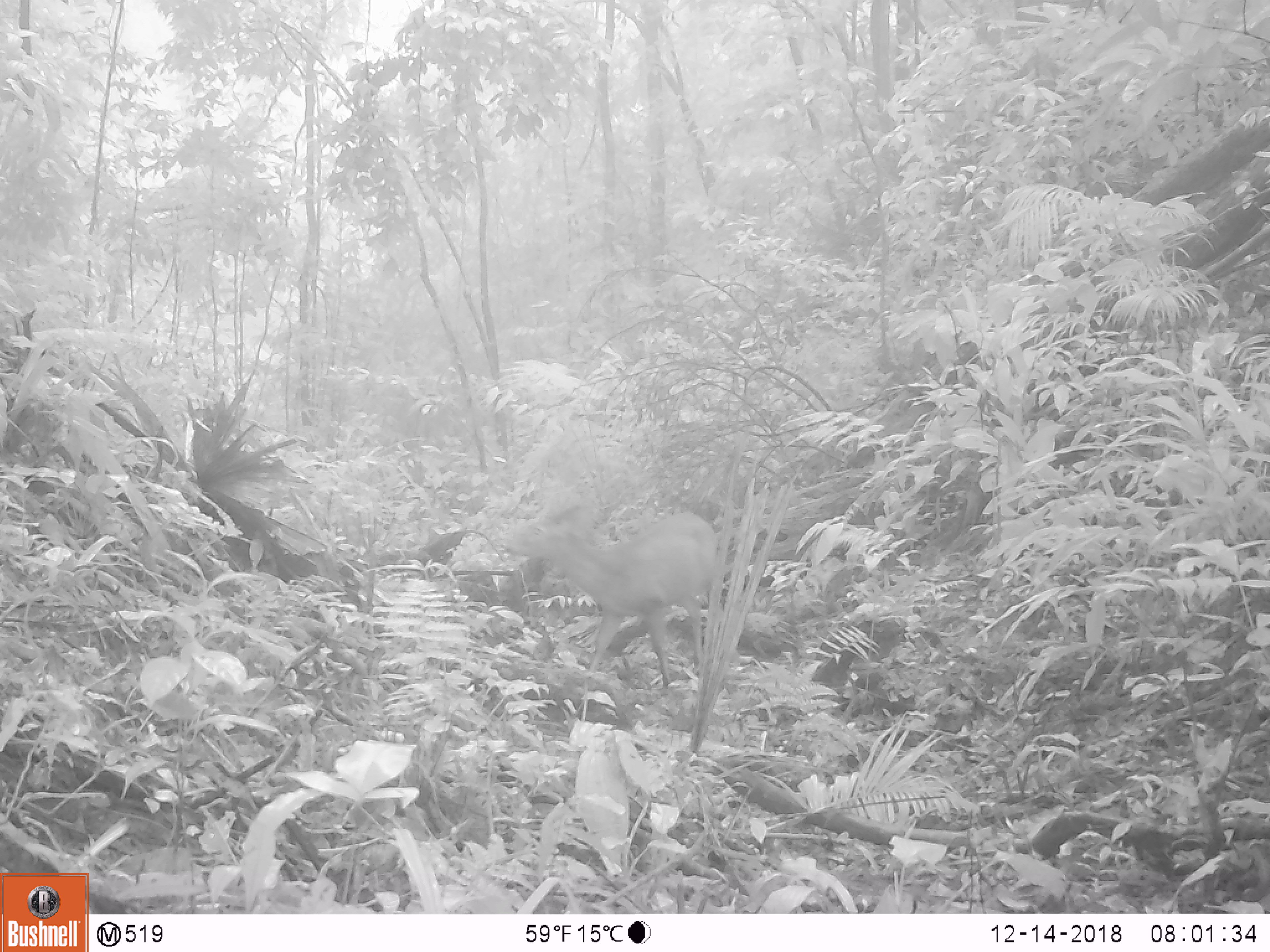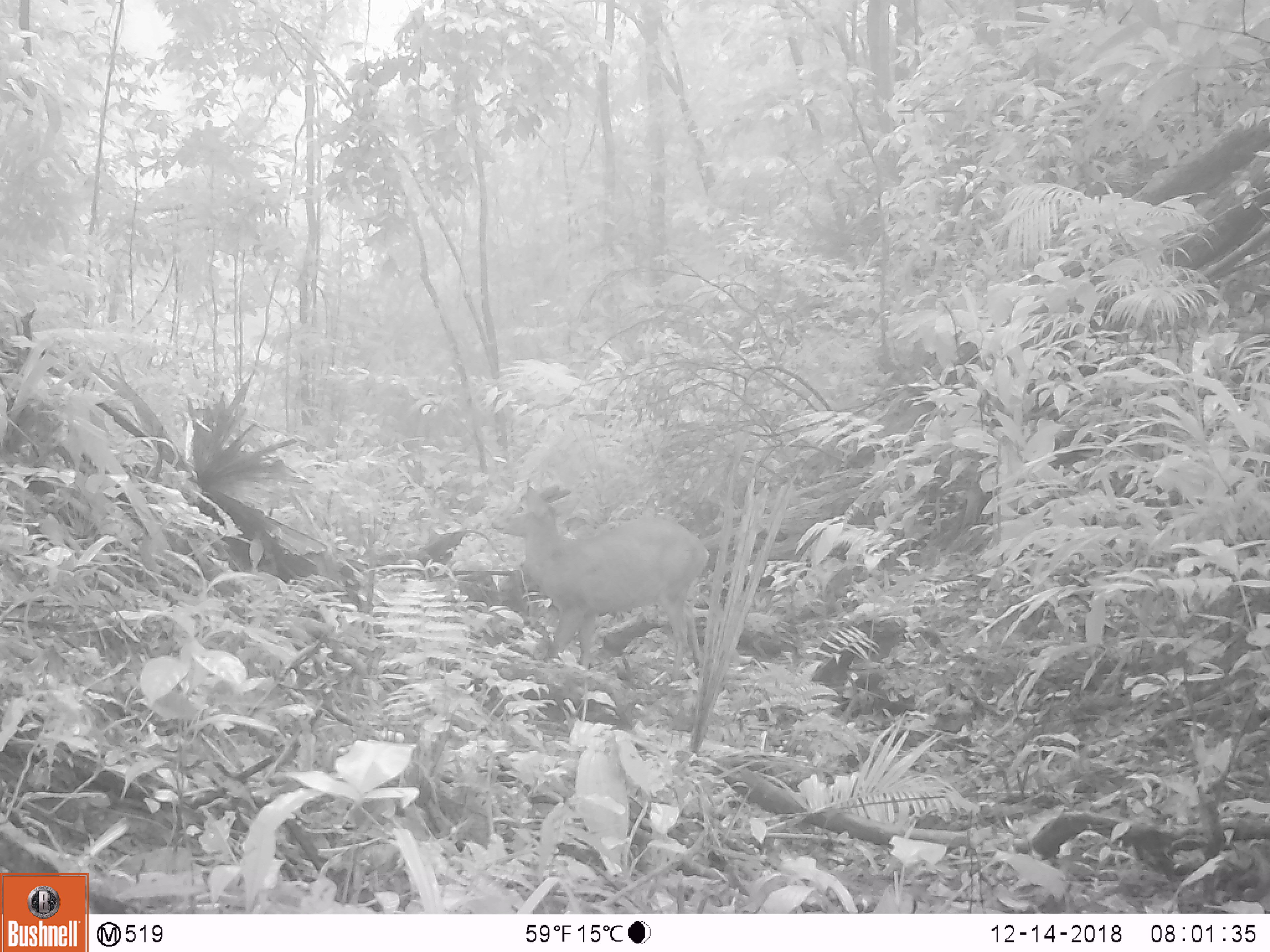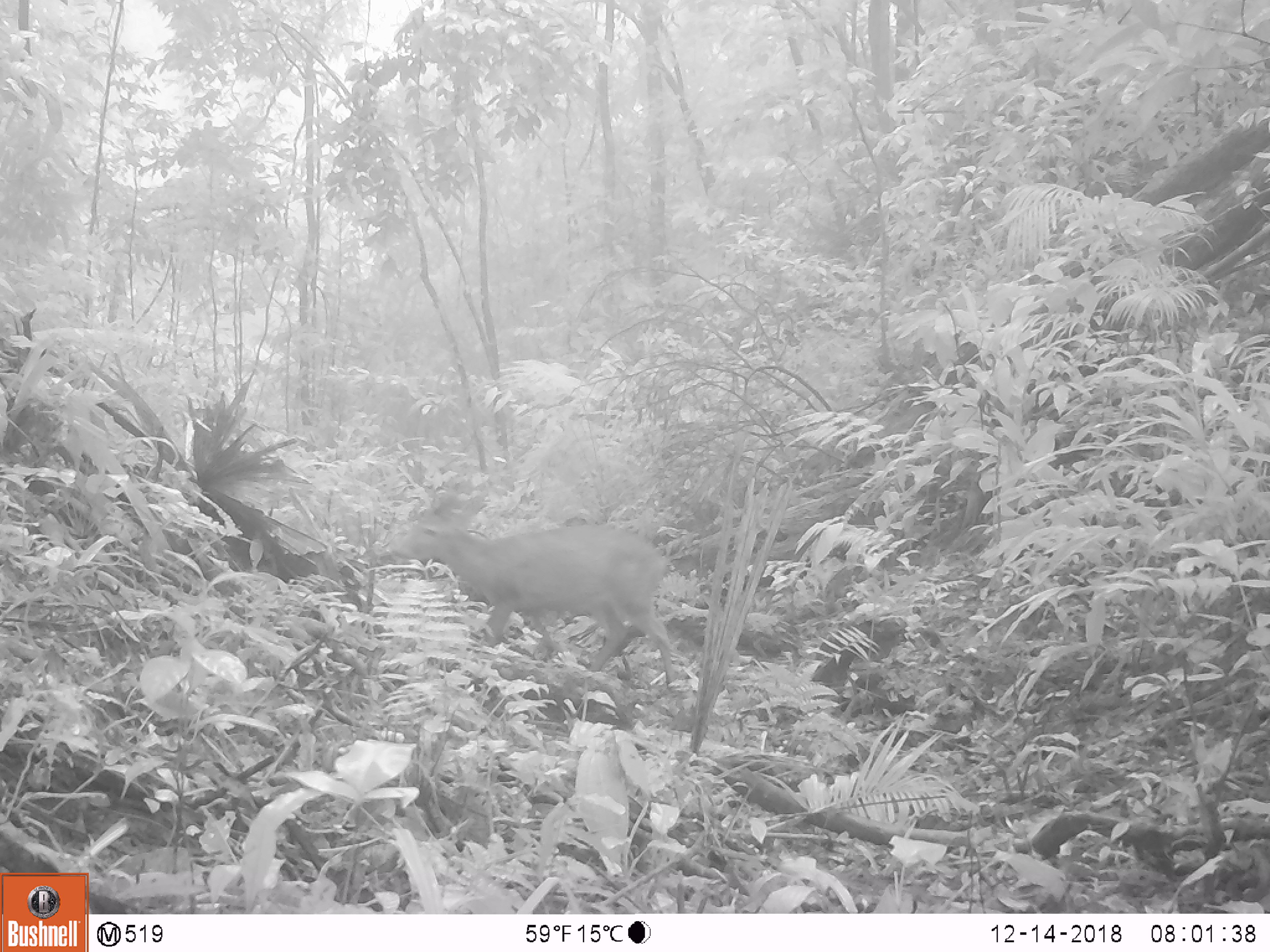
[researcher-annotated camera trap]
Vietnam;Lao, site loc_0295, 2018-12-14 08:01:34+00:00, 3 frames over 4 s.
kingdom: Animalia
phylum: Chordata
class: Mammalia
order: Artiodactyla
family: Cervidae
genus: Muntiacus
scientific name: Muntiacus vuquangensis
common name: large-antlered muntjac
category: large antlered muntjac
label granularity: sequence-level